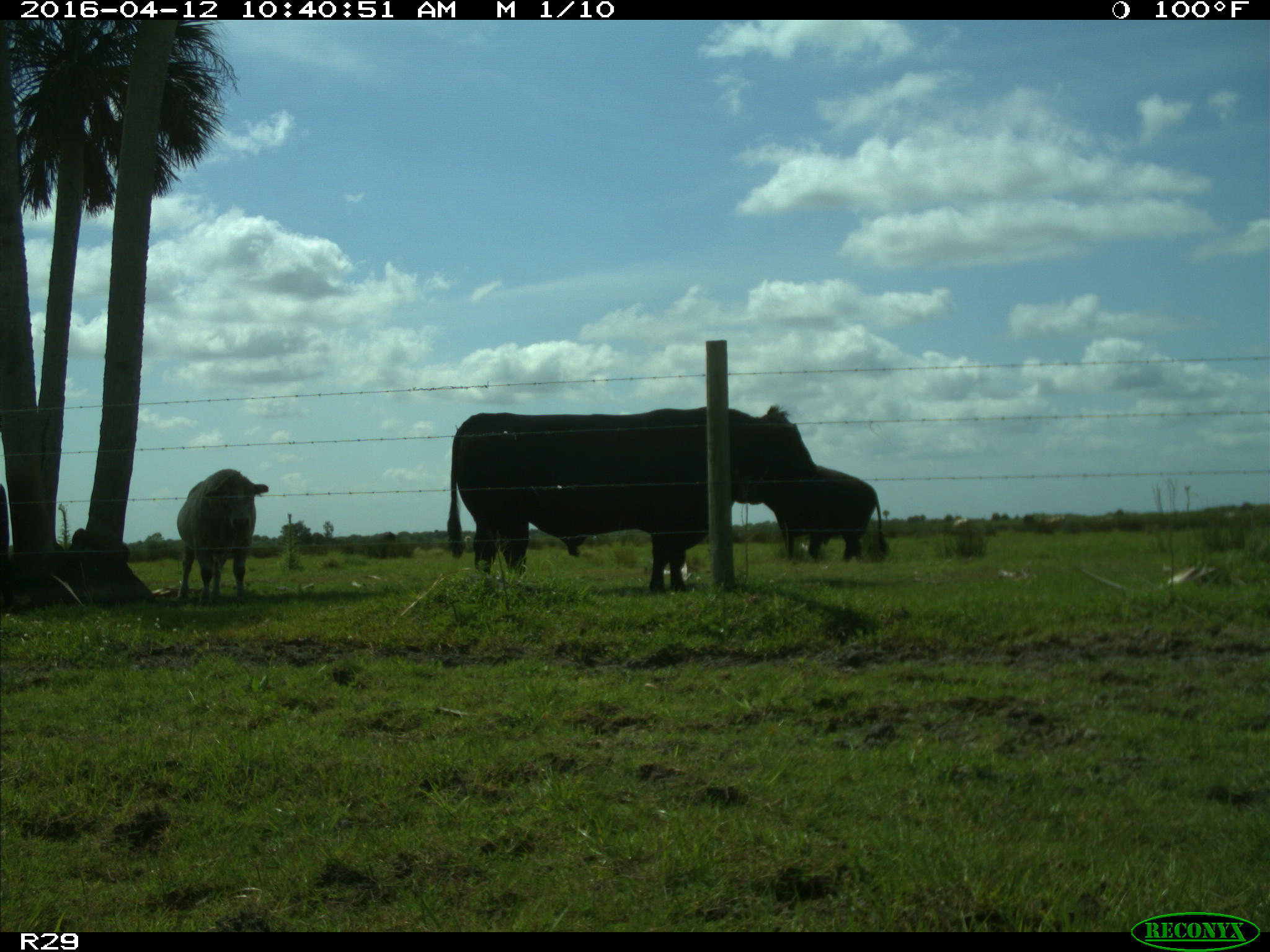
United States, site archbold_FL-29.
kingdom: Animalia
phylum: Chordata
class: Mammalia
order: Artiodactyla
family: Bovidae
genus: Bos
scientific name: Bos taurus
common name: domestic cow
Bos taurus (domestic cow).